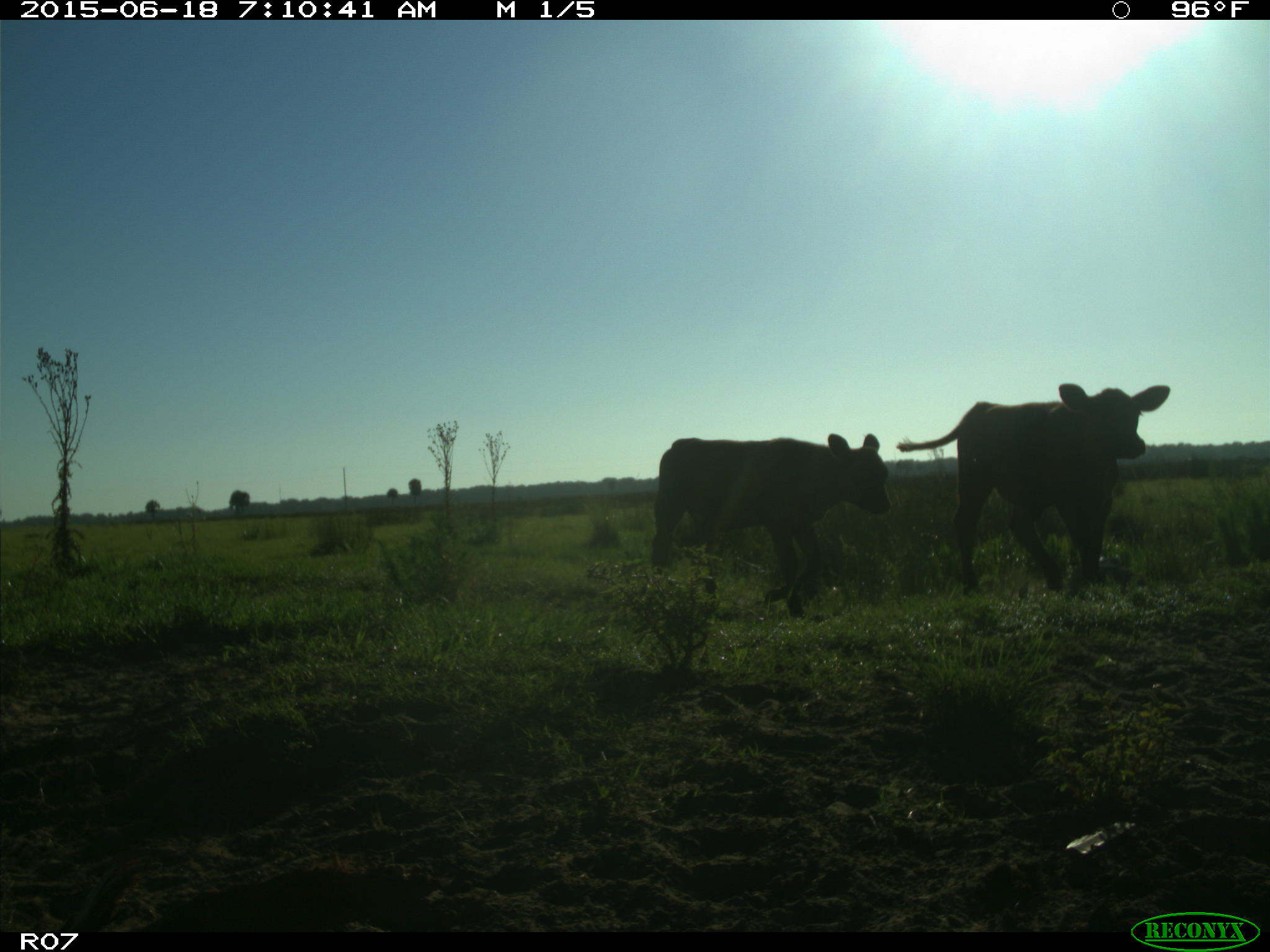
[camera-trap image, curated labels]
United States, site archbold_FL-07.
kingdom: Animalia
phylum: Chordata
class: Mammalia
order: Artiodactyla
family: Bovidae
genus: Bos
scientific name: Bos taurus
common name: domestic cow